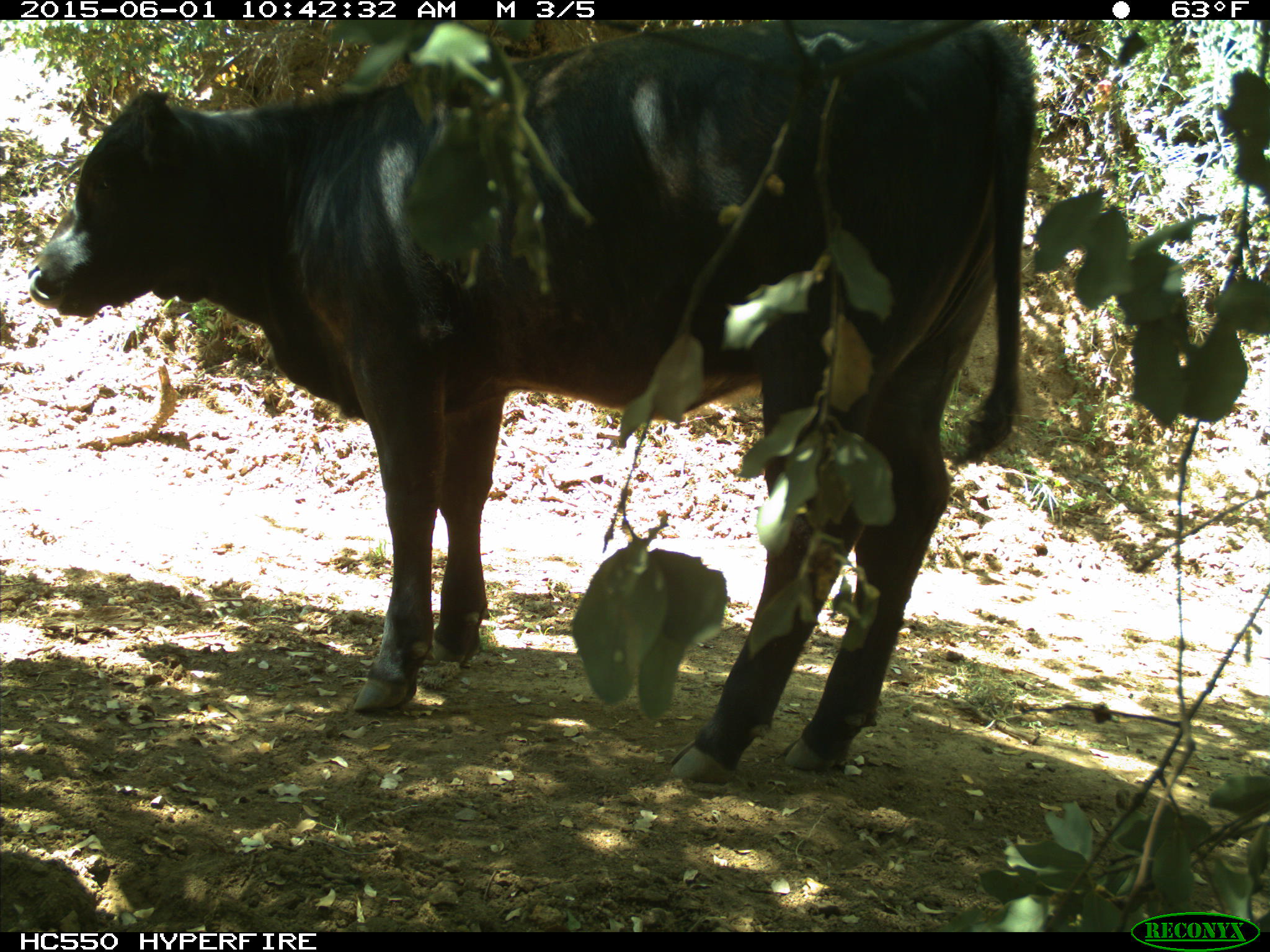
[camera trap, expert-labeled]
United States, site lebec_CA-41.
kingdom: Animalia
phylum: Chordata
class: Mammalia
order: Artiodactyla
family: Bovidae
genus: Bos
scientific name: Bos taurus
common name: domestic cow